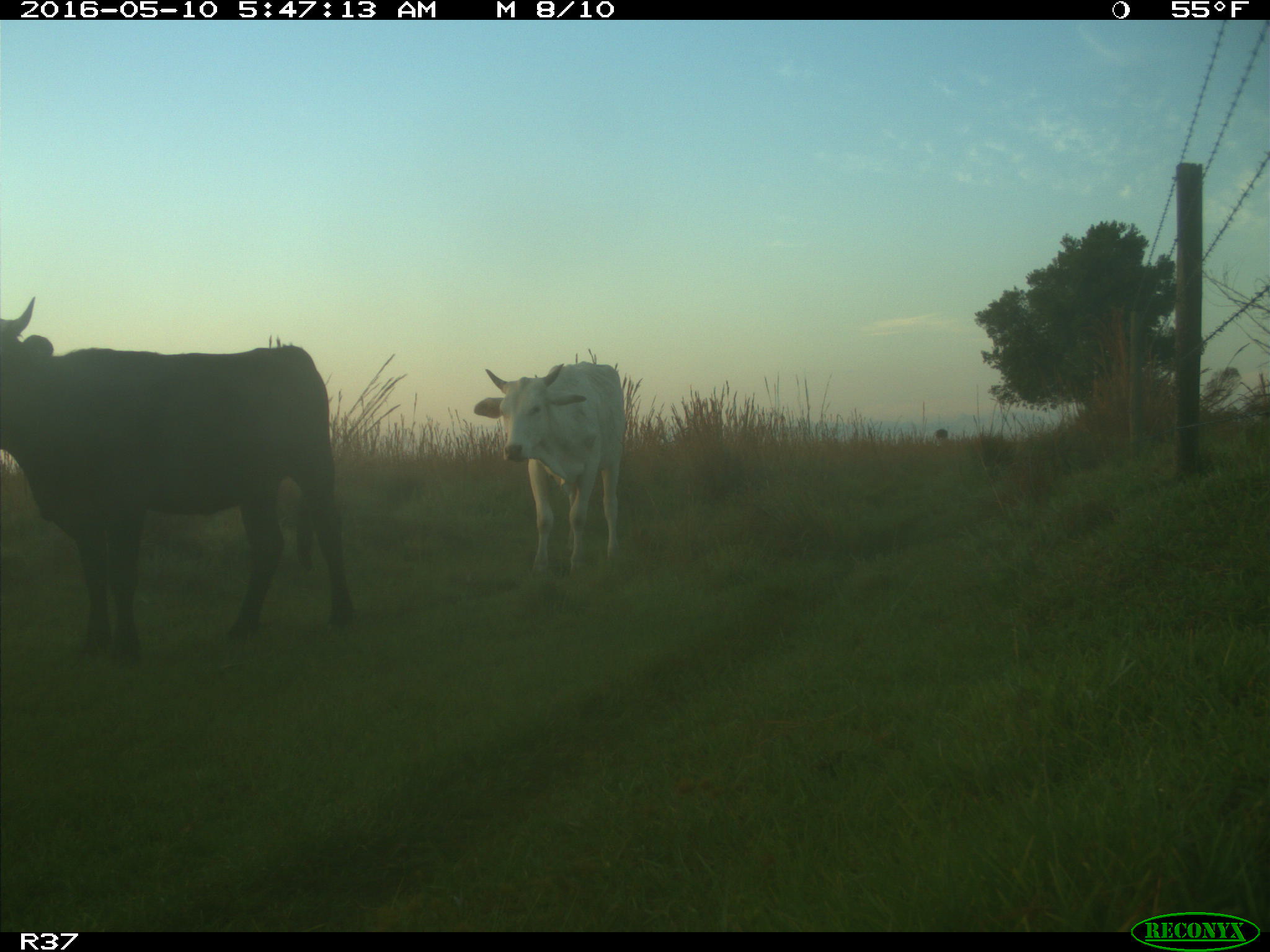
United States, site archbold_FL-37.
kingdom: Animalia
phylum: Chordata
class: Mammalia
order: Artiodactyla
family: Bovidae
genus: Bos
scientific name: Bos taurus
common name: domestic cow